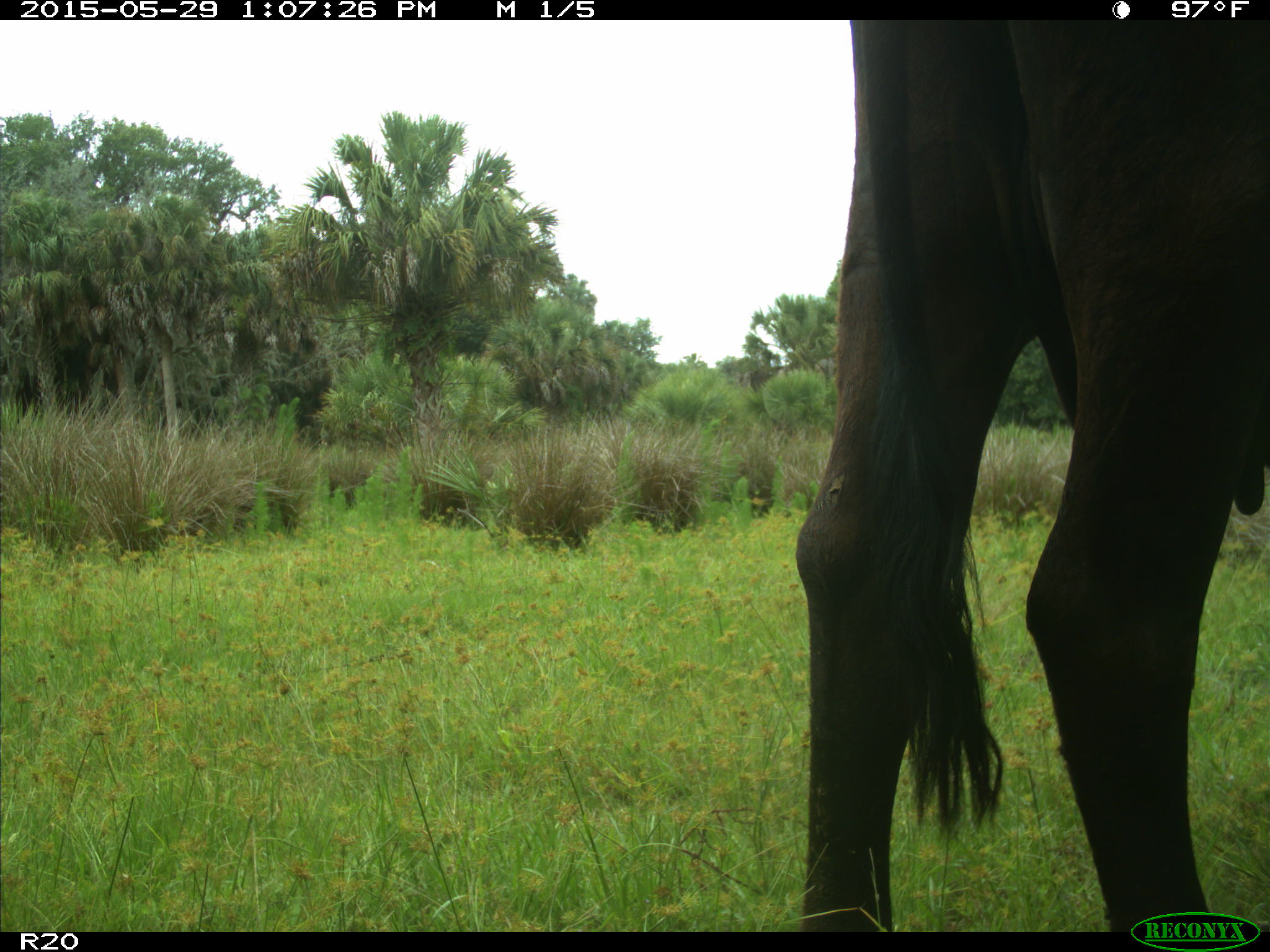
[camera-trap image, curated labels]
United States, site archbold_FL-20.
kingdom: Animalia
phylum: Chordata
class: Mammalia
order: Artiodactyla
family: Bovidae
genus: Bos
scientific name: Bos taurus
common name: domestic cow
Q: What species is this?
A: Bos taurus (domestic cow).